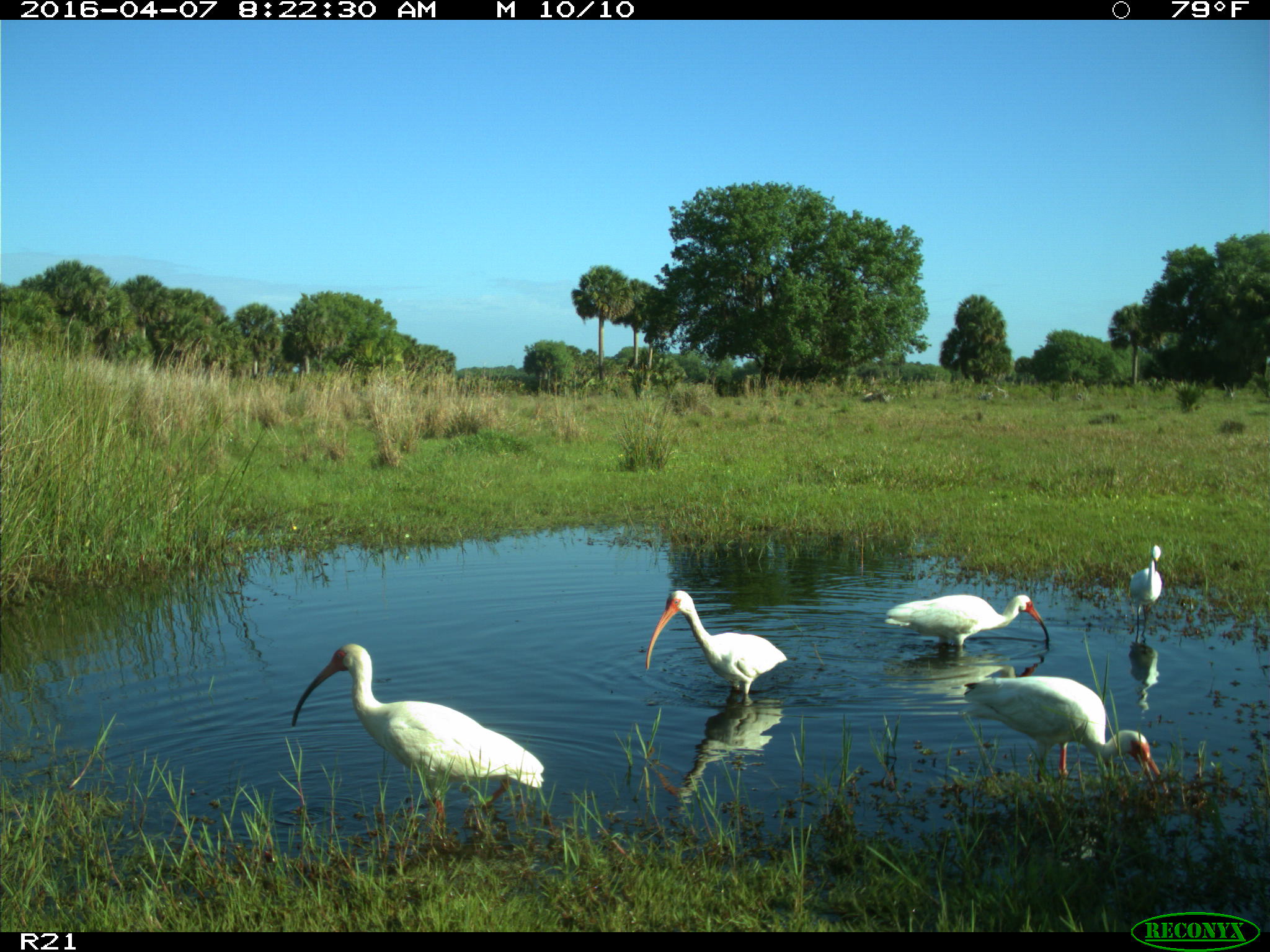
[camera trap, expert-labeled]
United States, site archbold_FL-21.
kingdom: Animalia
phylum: Chordata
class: Aves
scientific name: Aves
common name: birds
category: unidentified bird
Unidentified bird (birds) (Aves).